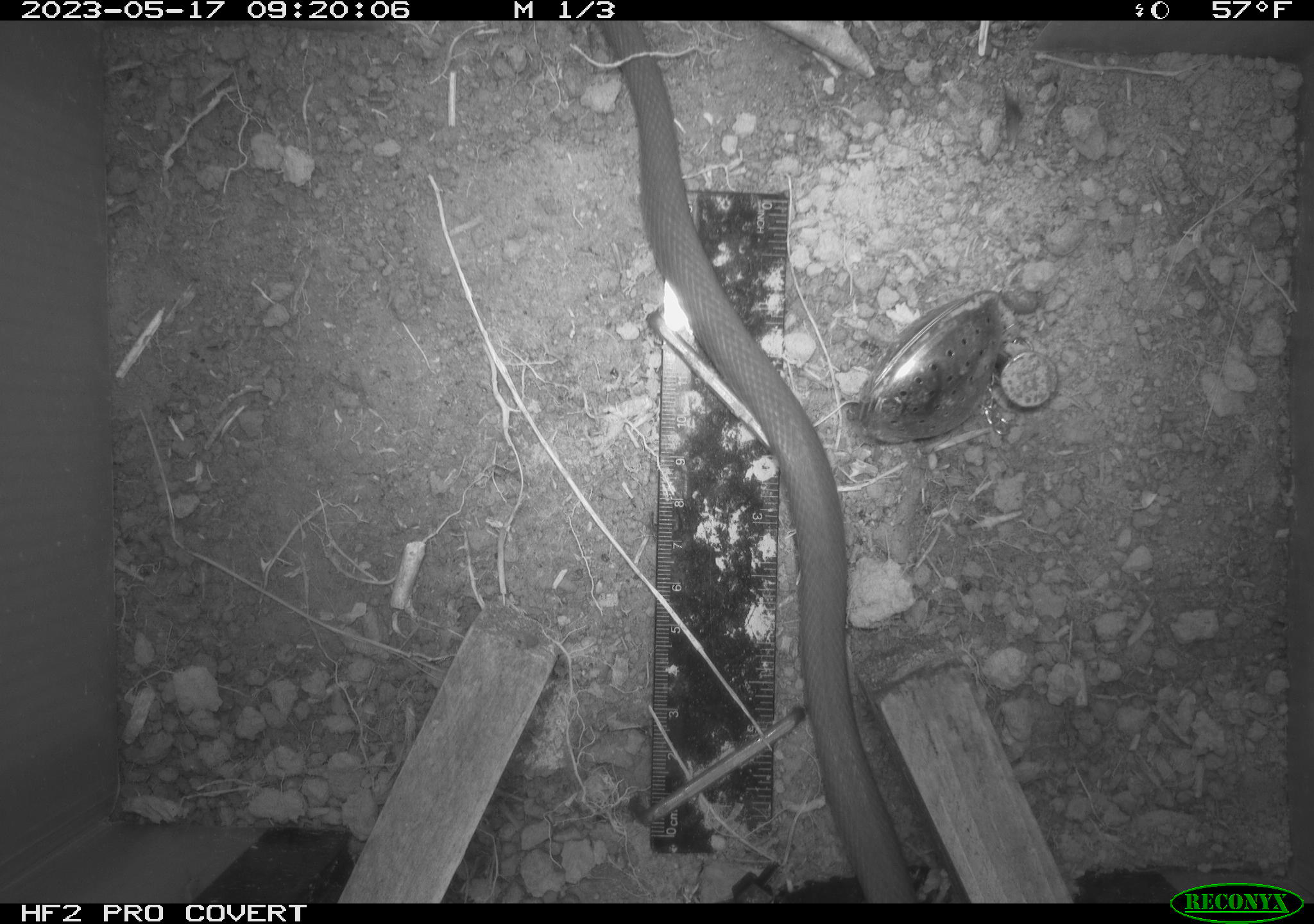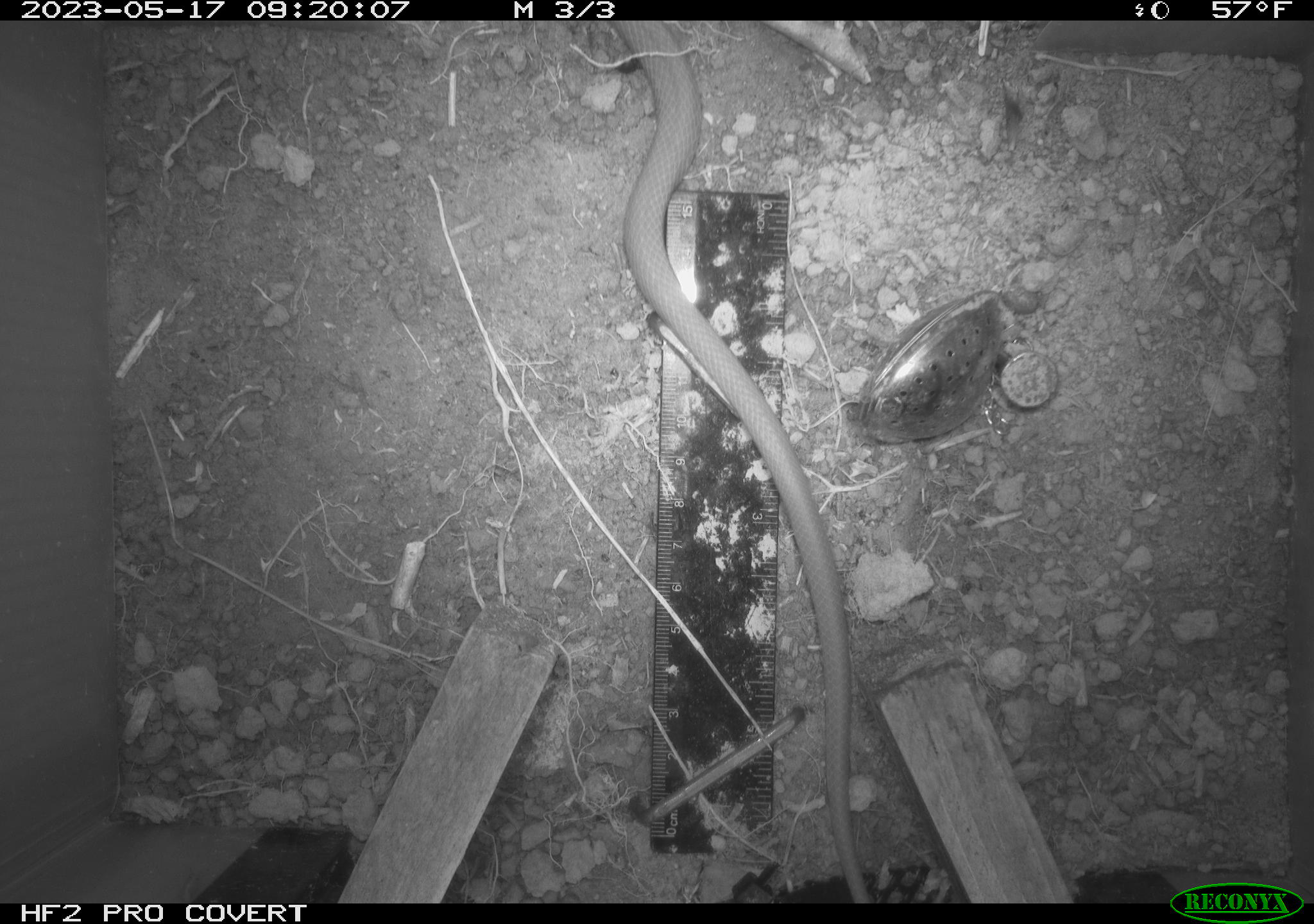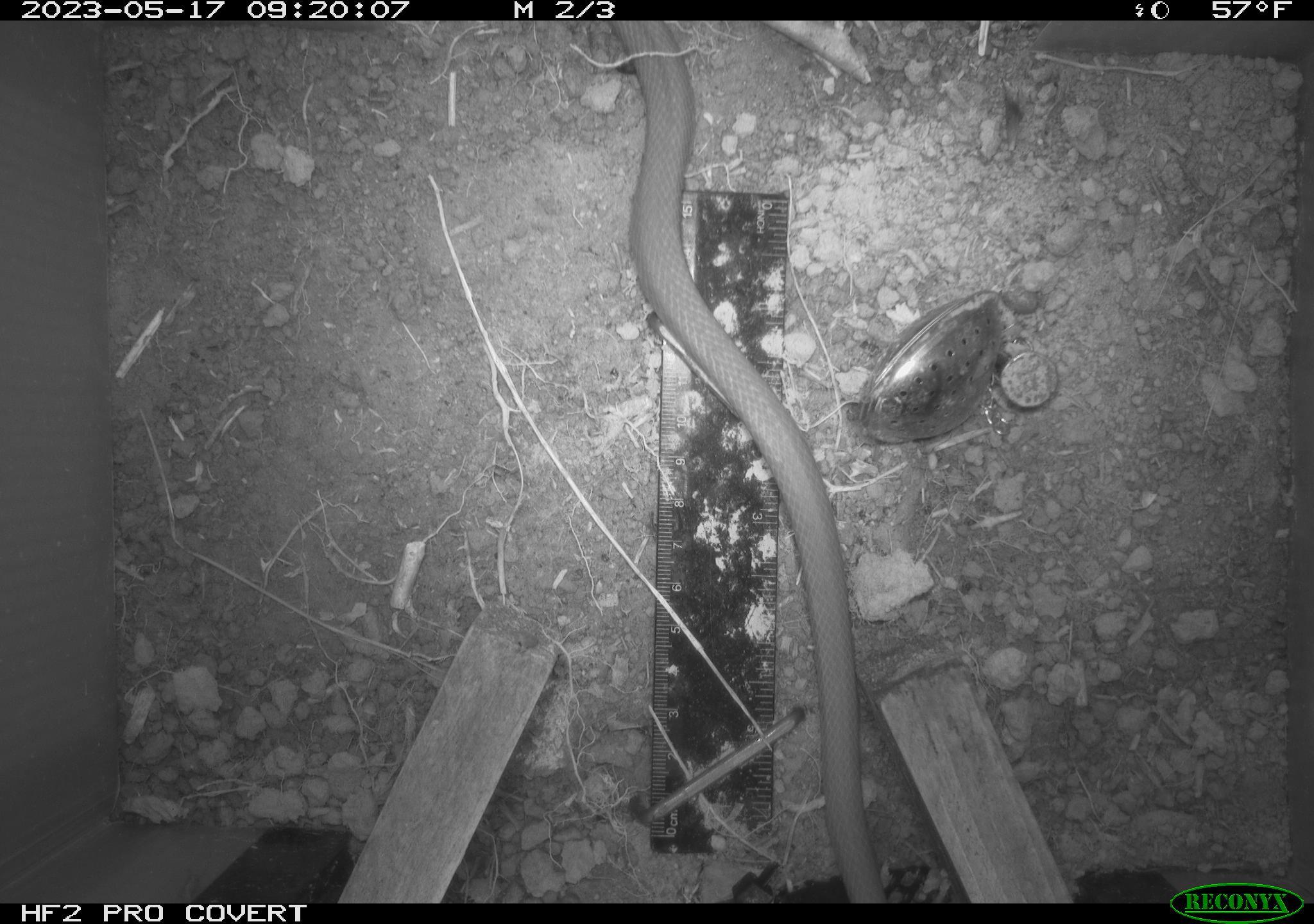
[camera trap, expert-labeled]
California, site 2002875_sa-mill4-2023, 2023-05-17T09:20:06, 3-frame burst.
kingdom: Animalia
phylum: Chordata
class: Reptilia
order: Squamata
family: Colubridae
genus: Coluber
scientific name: Coluber constrictor mormon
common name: western yellow-bellied racer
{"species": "western yellow-bellied racer (Coluber constrictor mormon)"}